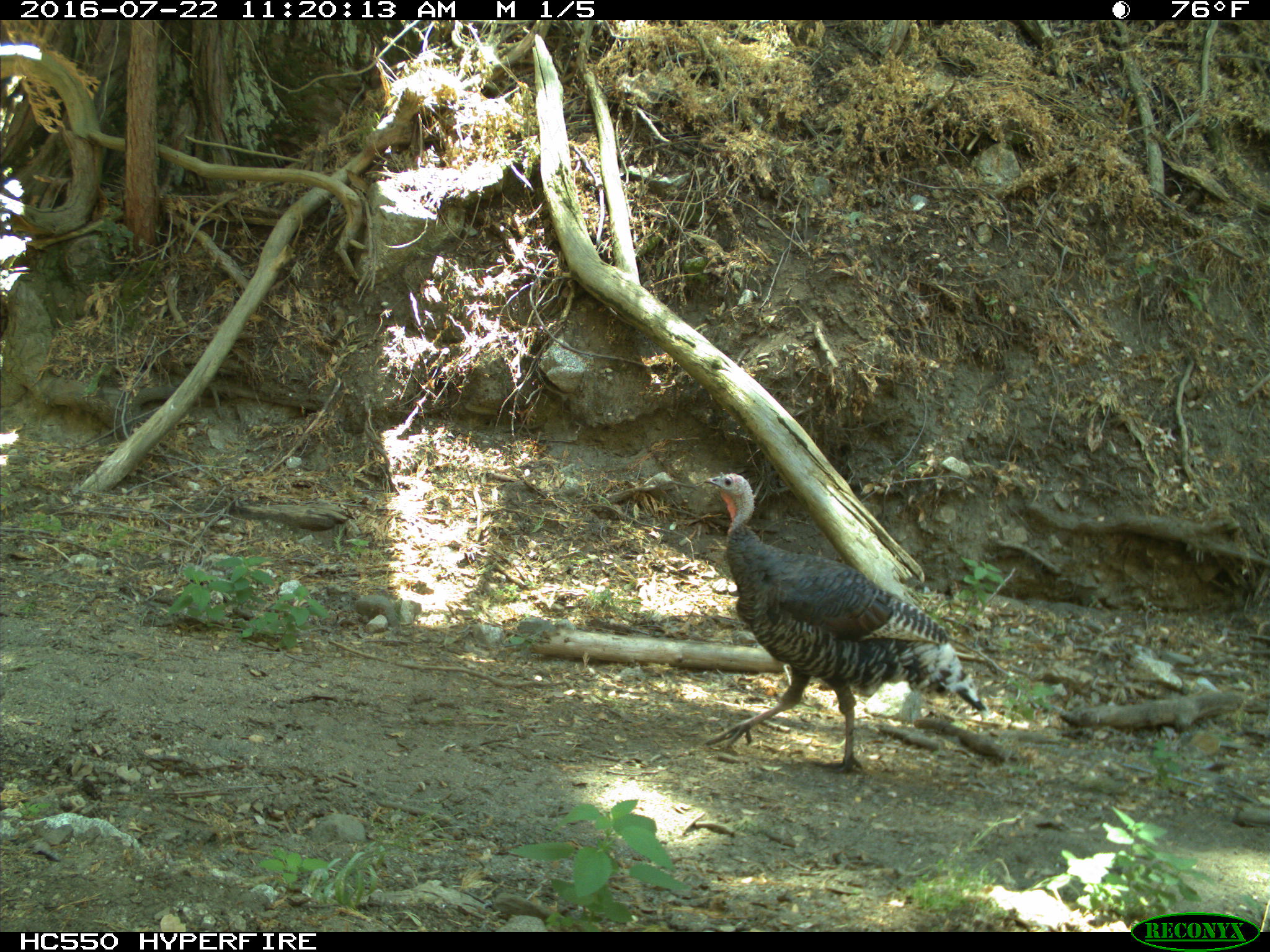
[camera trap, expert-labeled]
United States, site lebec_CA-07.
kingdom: Animalia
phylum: Chordata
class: Aves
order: Galliformes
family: Phasianidae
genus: Meleagris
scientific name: Meleagris gallopavo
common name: wild turkey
Meleagris gallopavo (wild turkey).